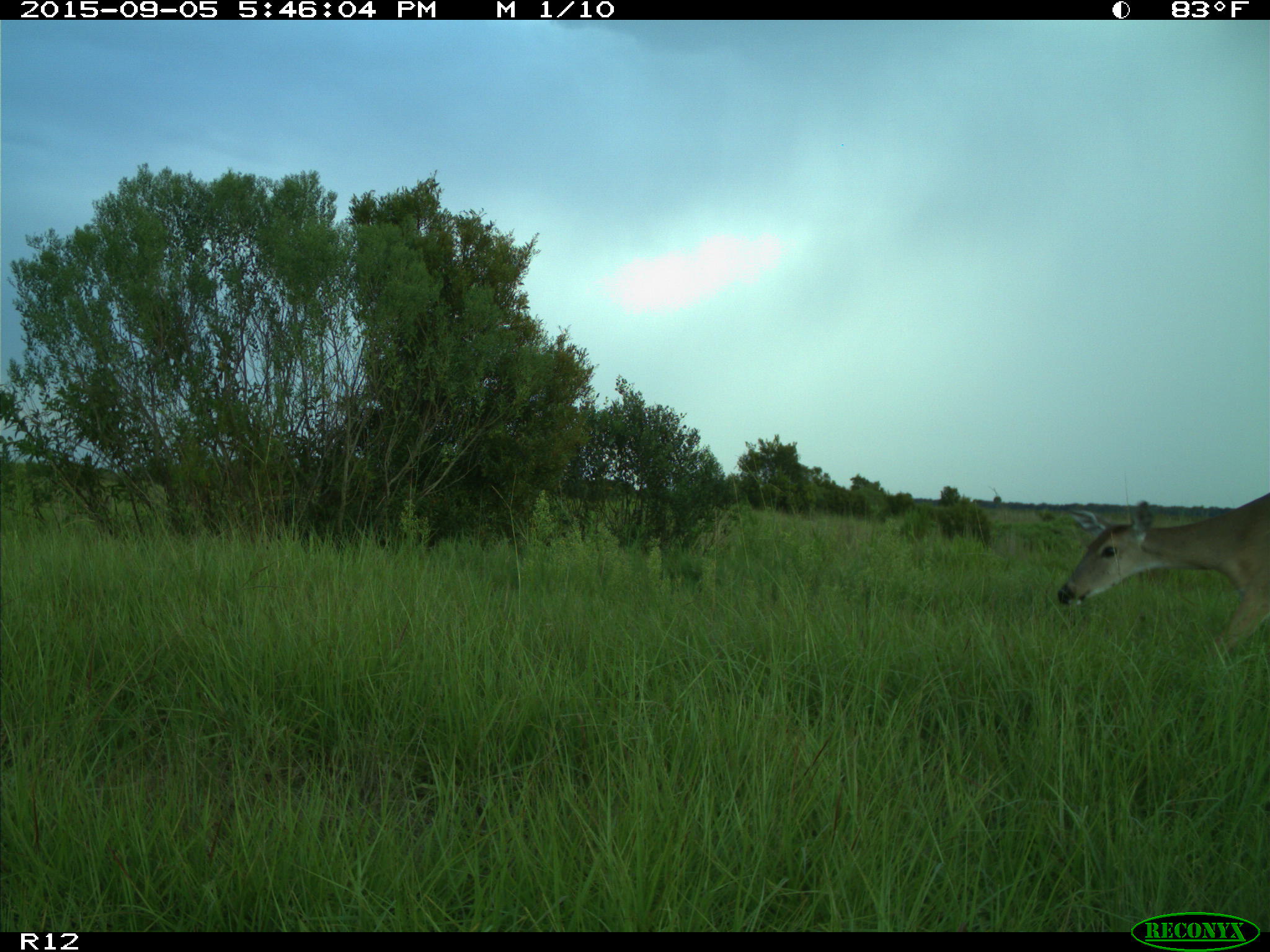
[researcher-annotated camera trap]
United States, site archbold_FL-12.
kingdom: Animalia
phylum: Chordata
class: Mammalia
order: Artiodactyla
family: Cervidae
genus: Odocoileus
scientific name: Odocoileus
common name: deer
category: unidentified deer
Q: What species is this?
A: Unidentified deer (deer) (Odocoileus).